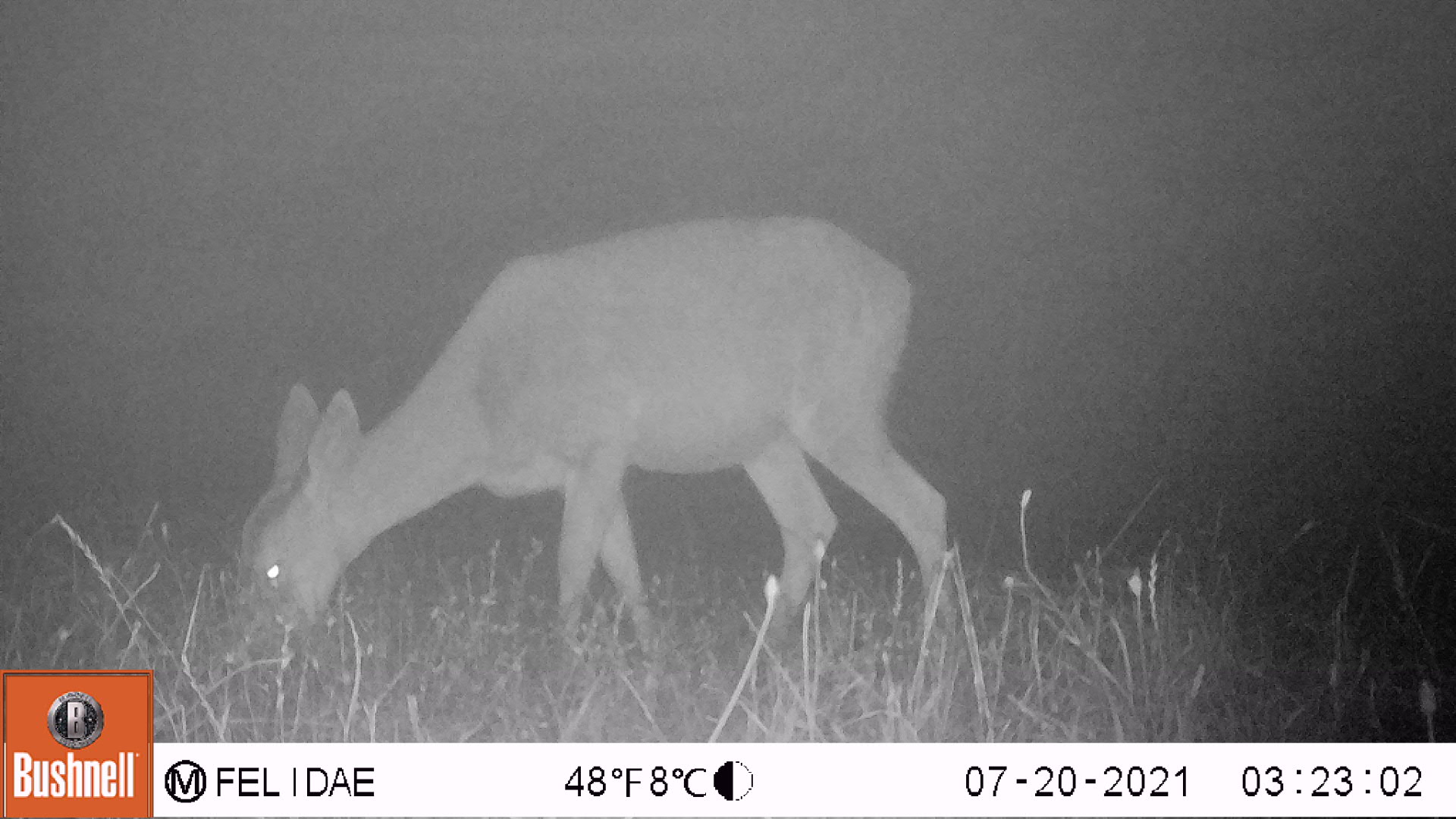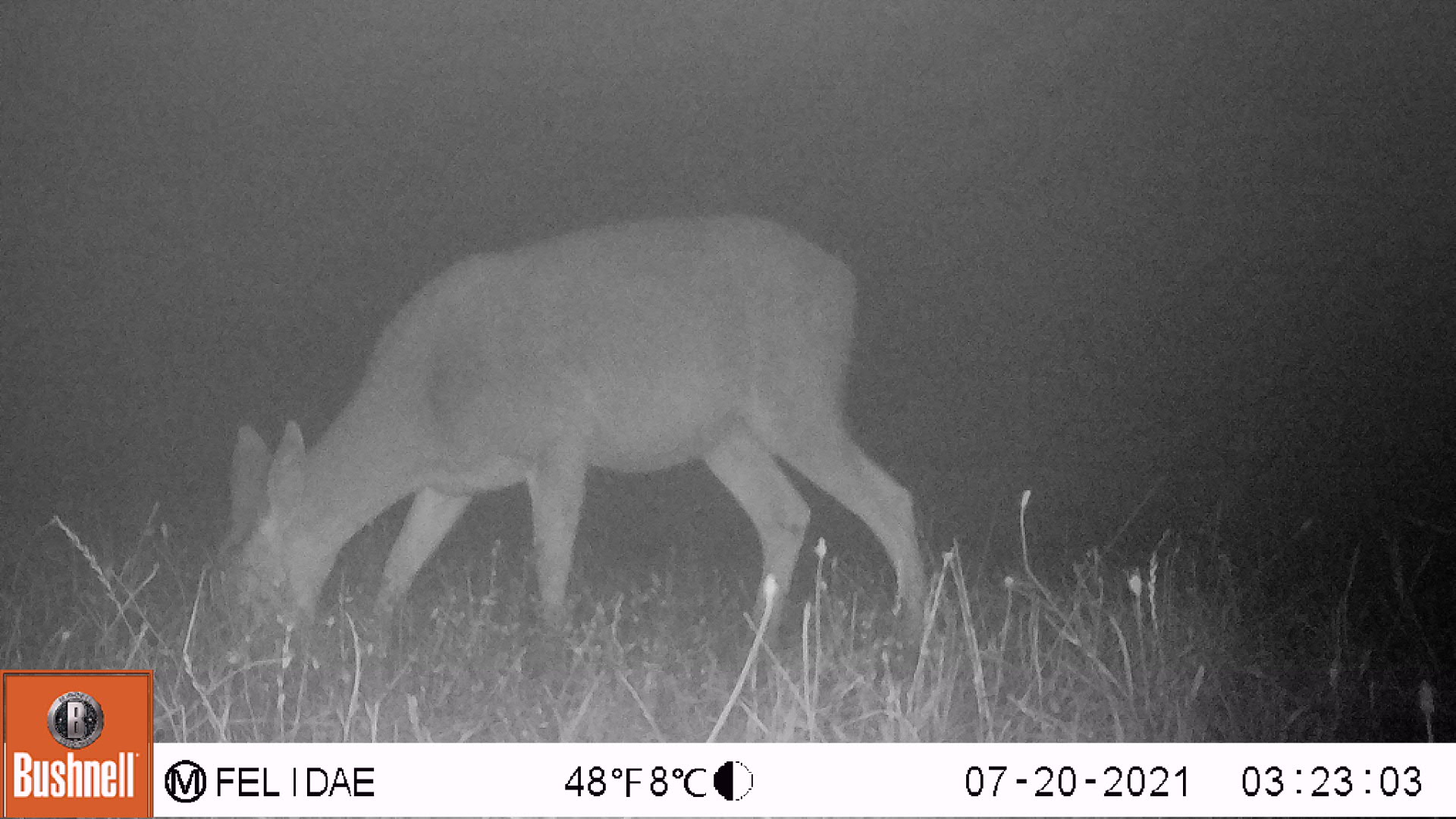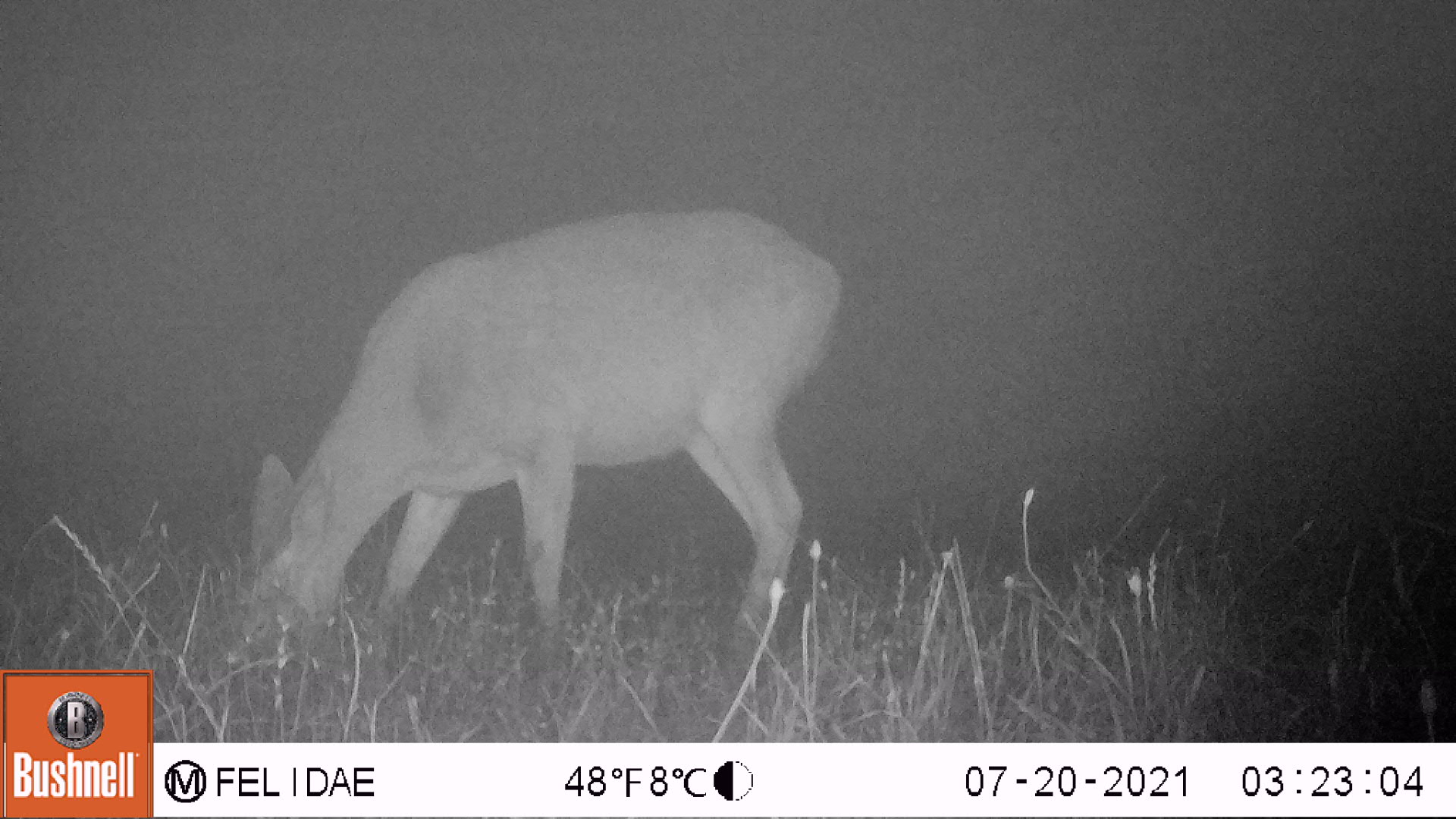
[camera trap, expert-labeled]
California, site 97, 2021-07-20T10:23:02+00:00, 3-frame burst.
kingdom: Animalia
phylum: Chordata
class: Mammalia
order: Artiodactyla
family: Cervidae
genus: Odocoileus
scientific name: Odocoileus hemionus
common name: mule deer